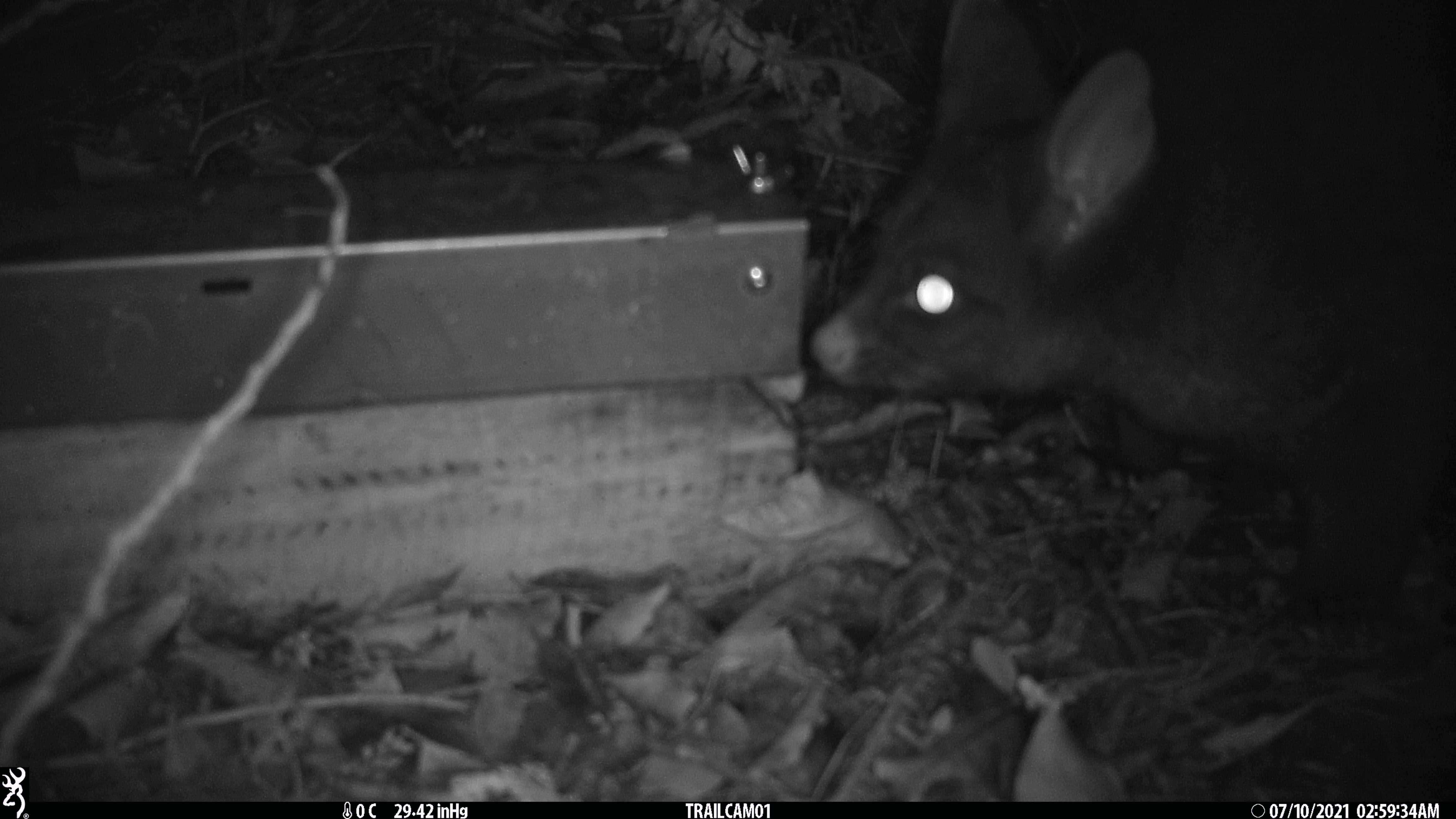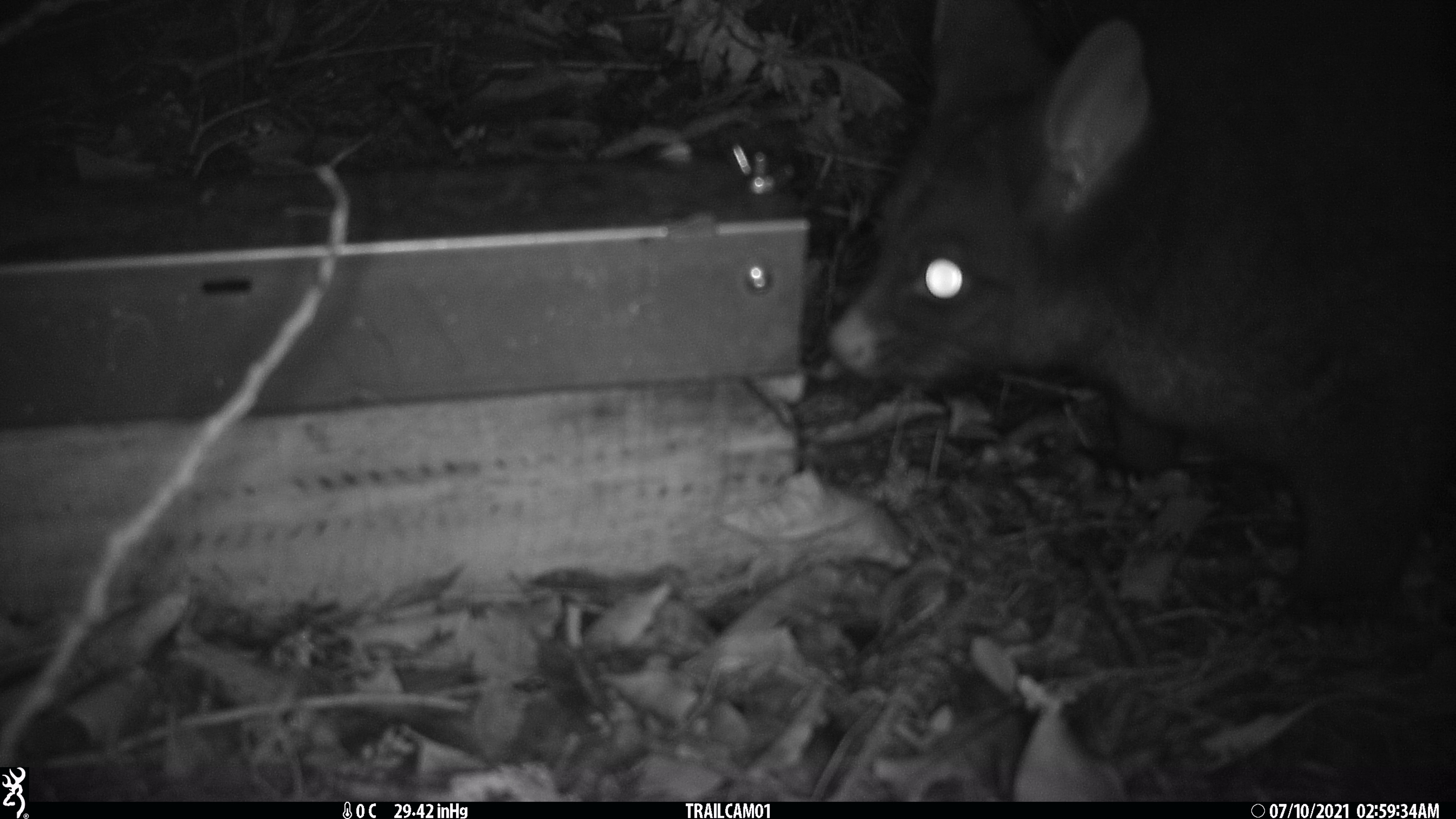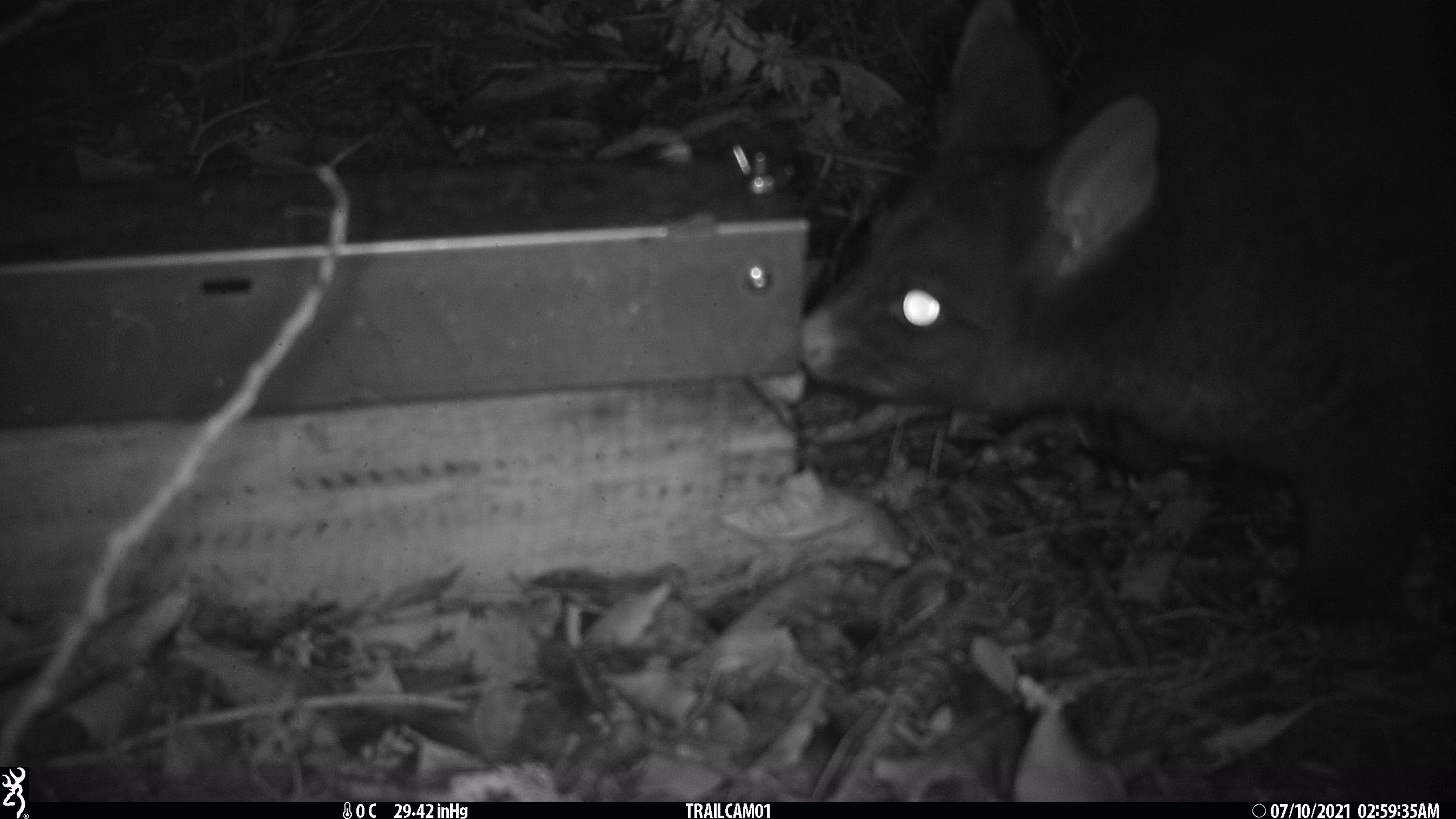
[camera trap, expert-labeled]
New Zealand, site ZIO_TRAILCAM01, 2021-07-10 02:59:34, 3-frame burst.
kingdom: Animalia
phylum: Chordata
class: Mammalia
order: Diprotodontia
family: Phalangeridae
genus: Trichosurus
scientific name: Trichosurus vulpecula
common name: common brushtail possum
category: possum